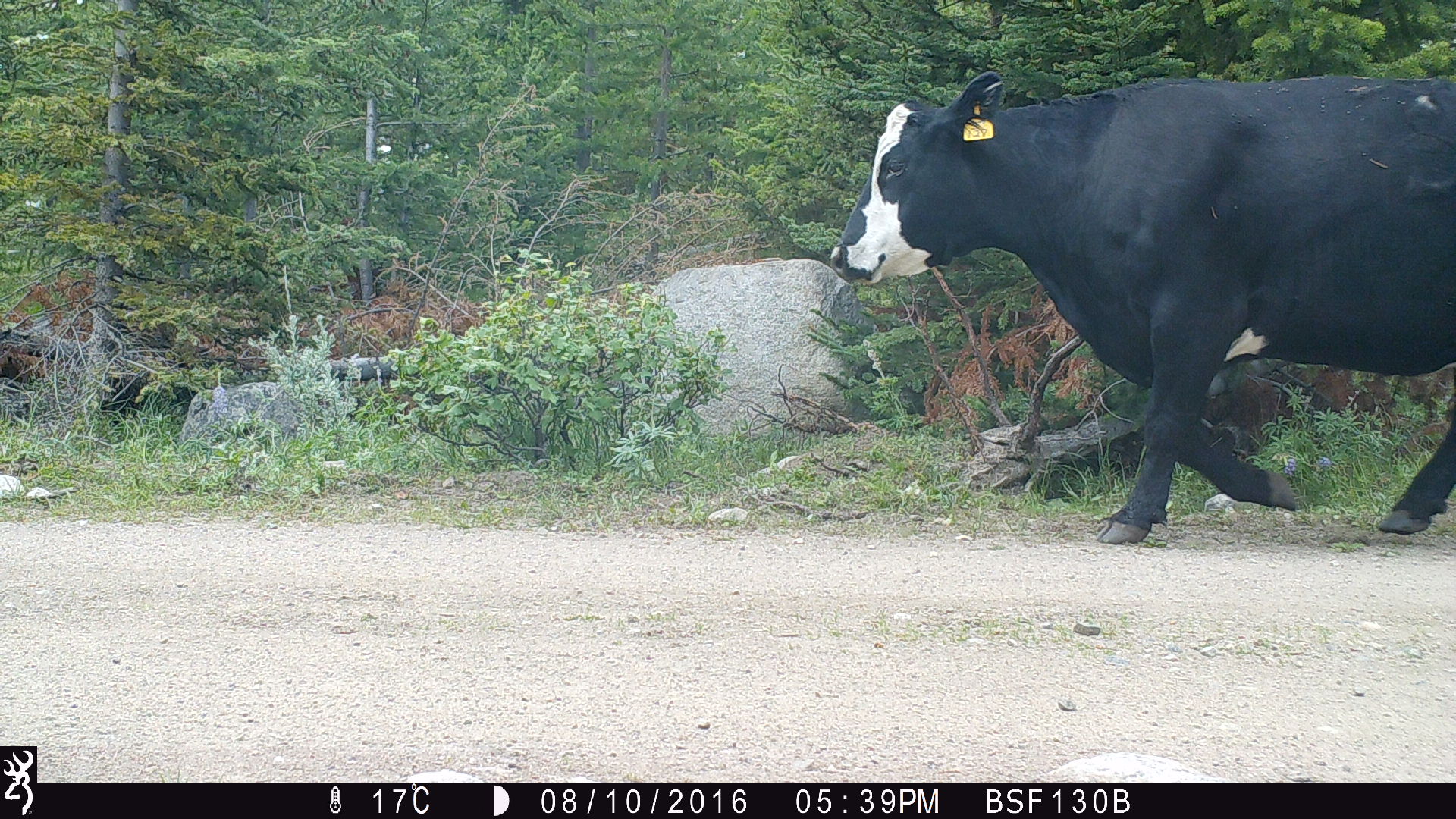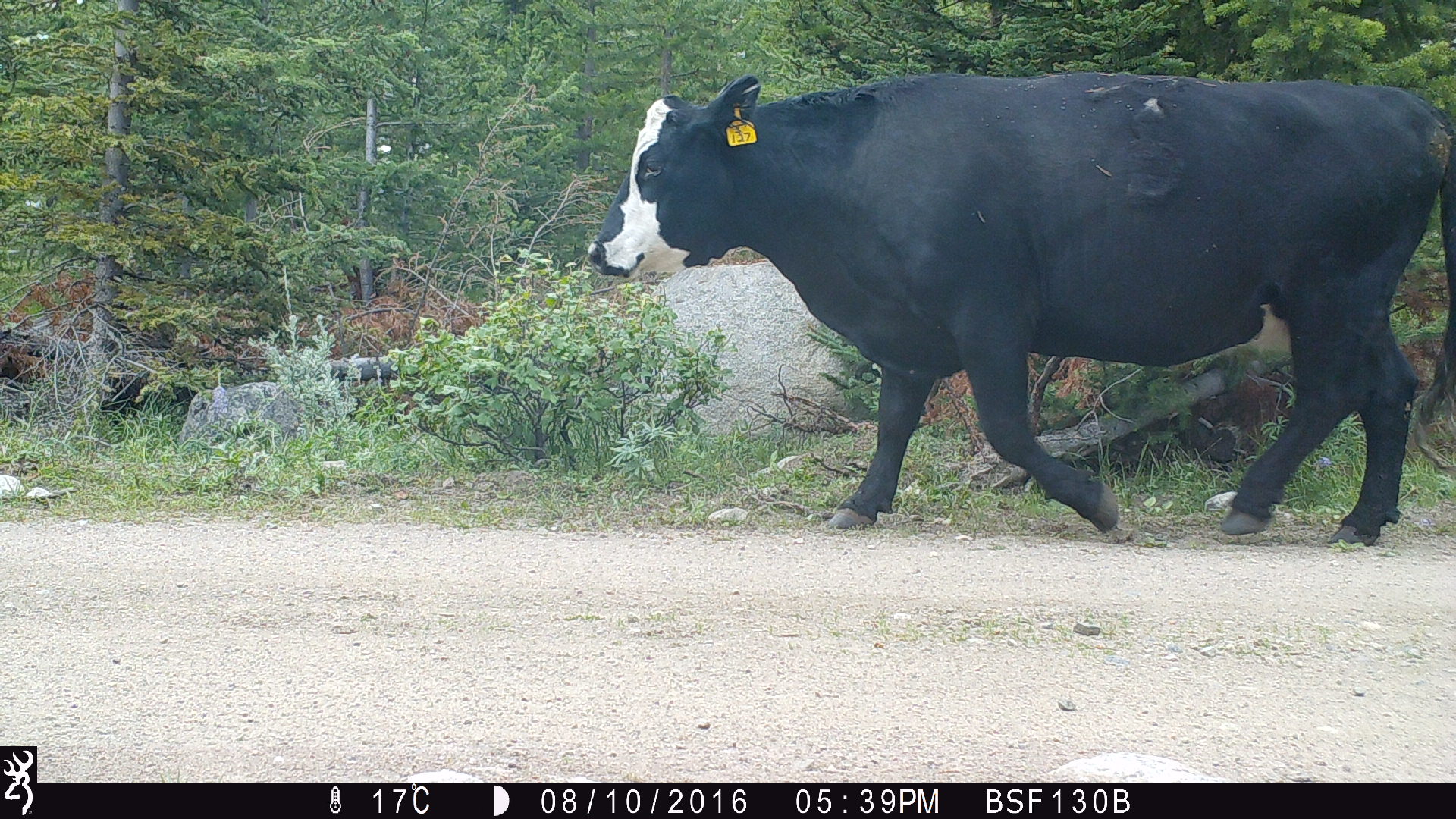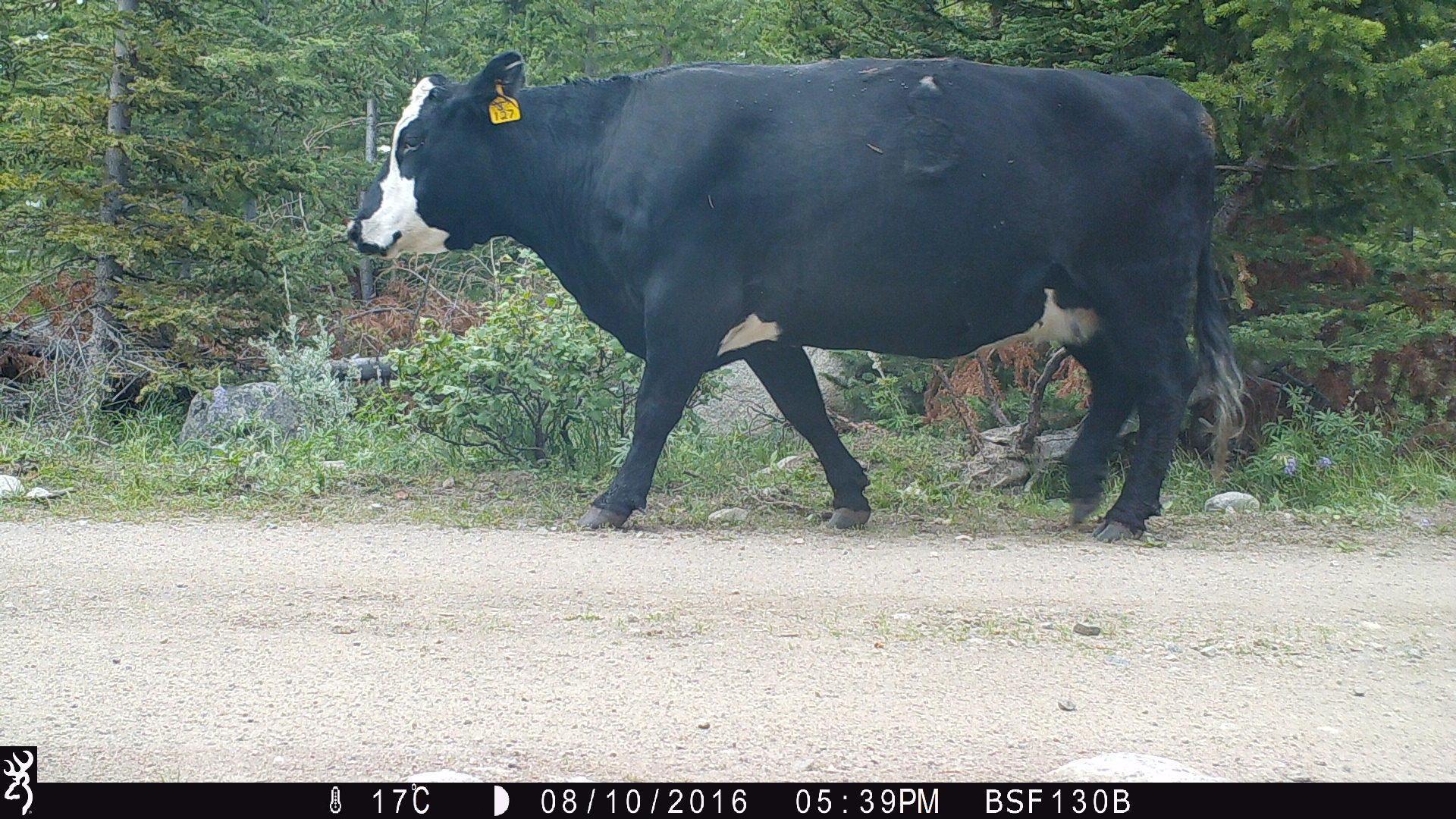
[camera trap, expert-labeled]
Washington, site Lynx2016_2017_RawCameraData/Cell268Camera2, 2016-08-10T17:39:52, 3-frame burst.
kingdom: Animalia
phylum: Chordata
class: Mammalia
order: Artiodactyla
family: Bovidae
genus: Bos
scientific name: Bos taurus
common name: domestic cattle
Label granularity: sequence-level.